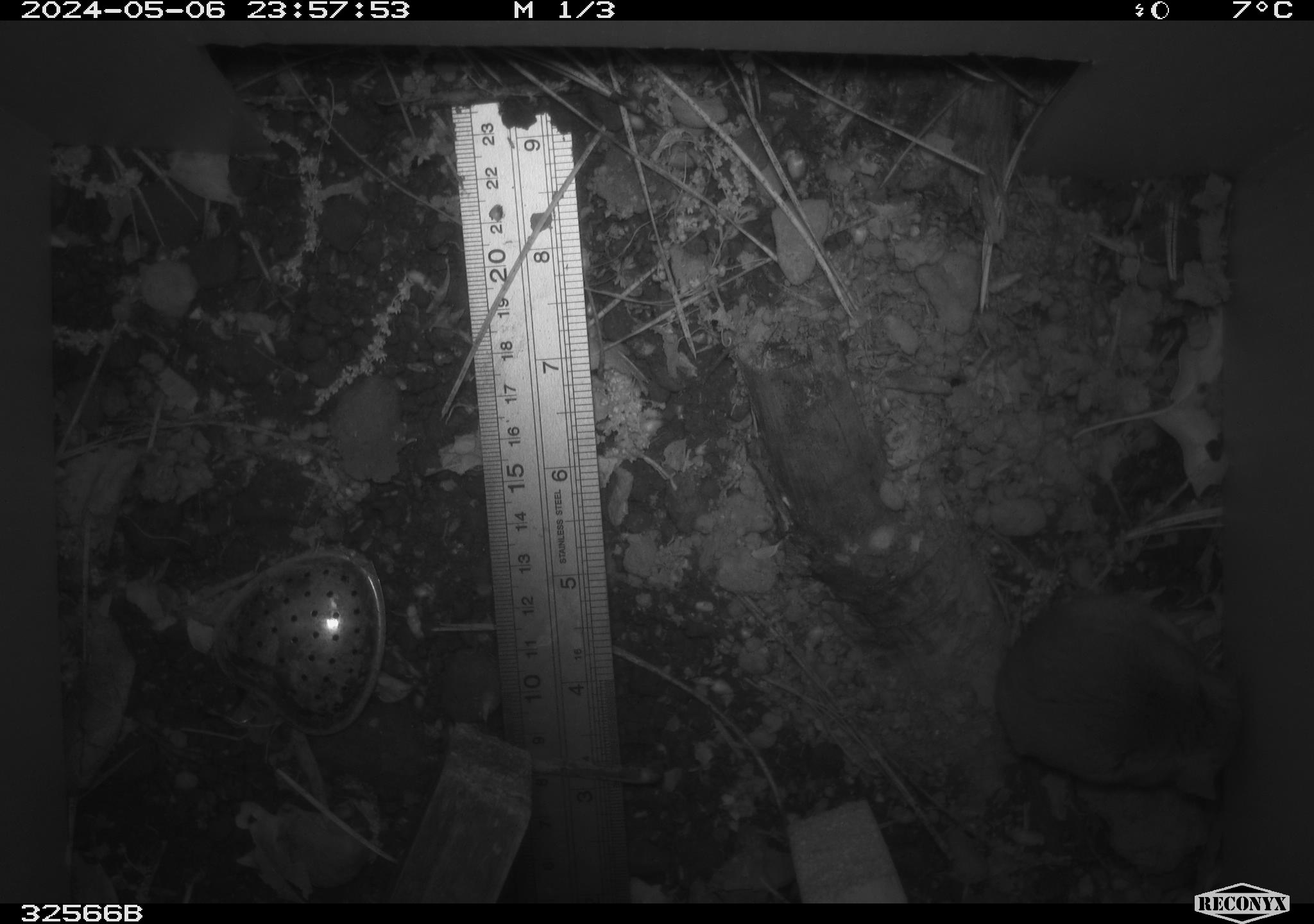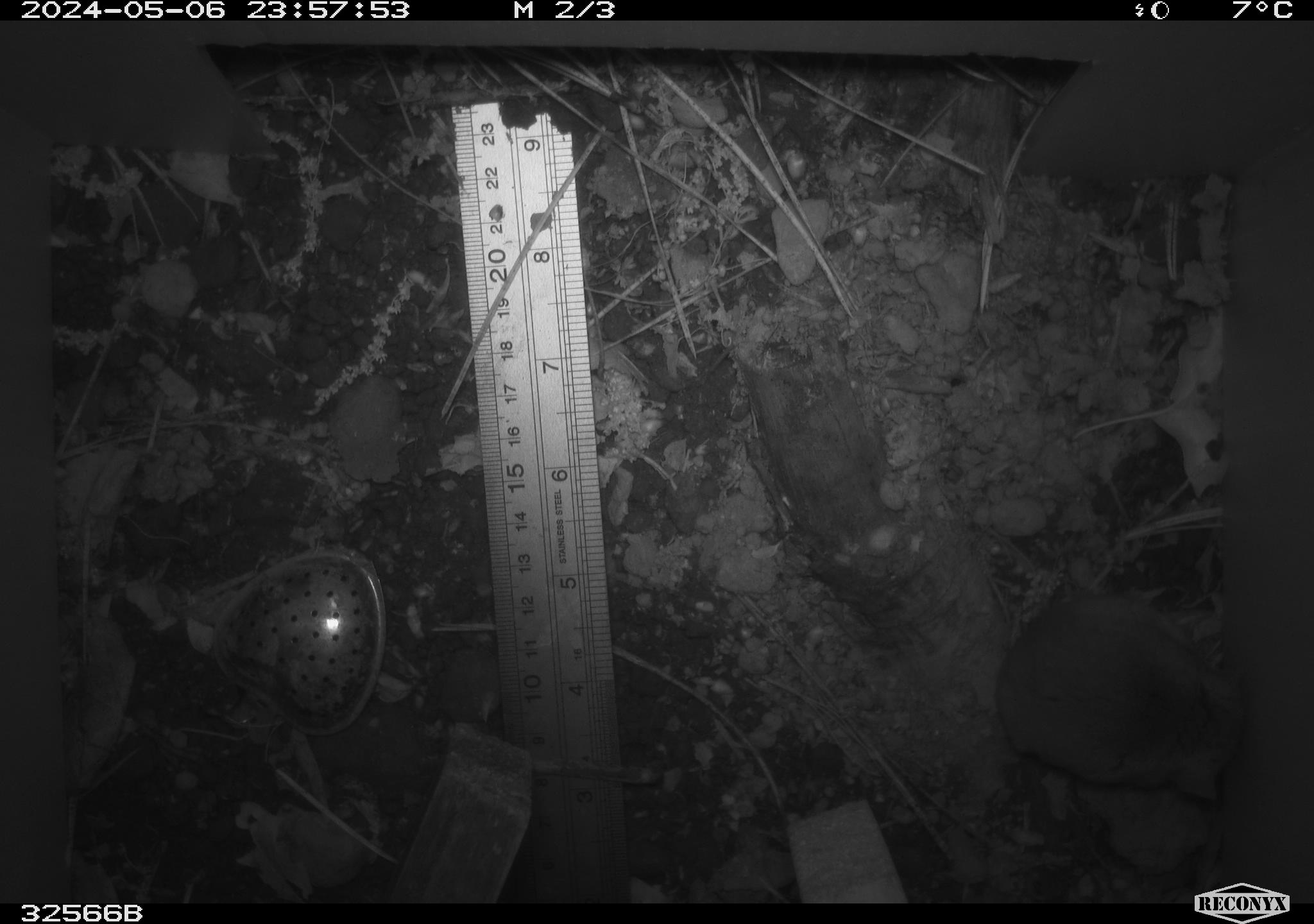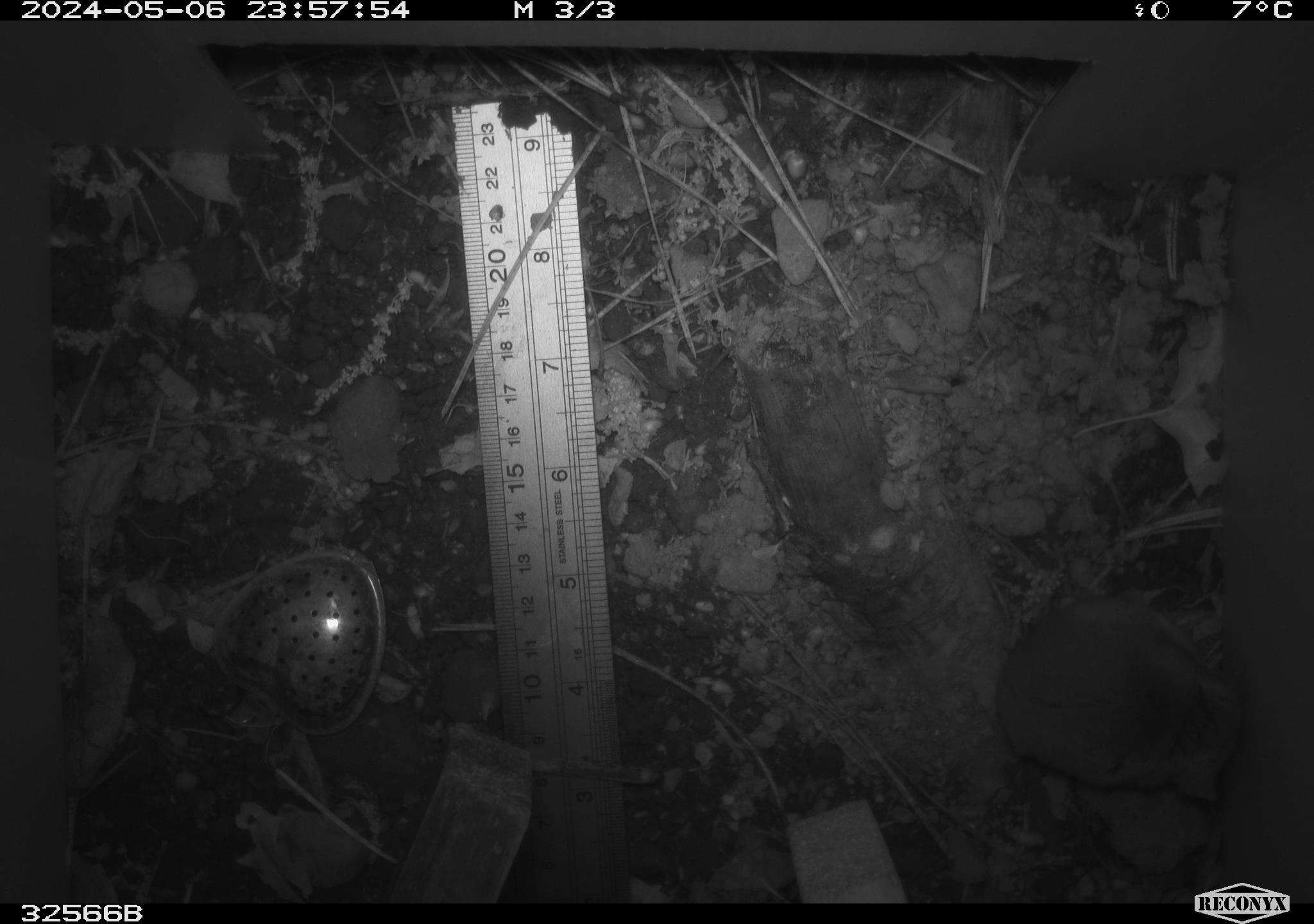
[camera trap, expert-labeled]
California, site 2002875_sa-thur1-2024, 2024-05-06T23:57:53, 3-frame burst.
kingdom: Animalia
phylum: Chordata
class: Mammalia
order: Rodentia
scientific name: Rodentia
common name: mouse species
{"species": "mouse species (Rodentia)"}